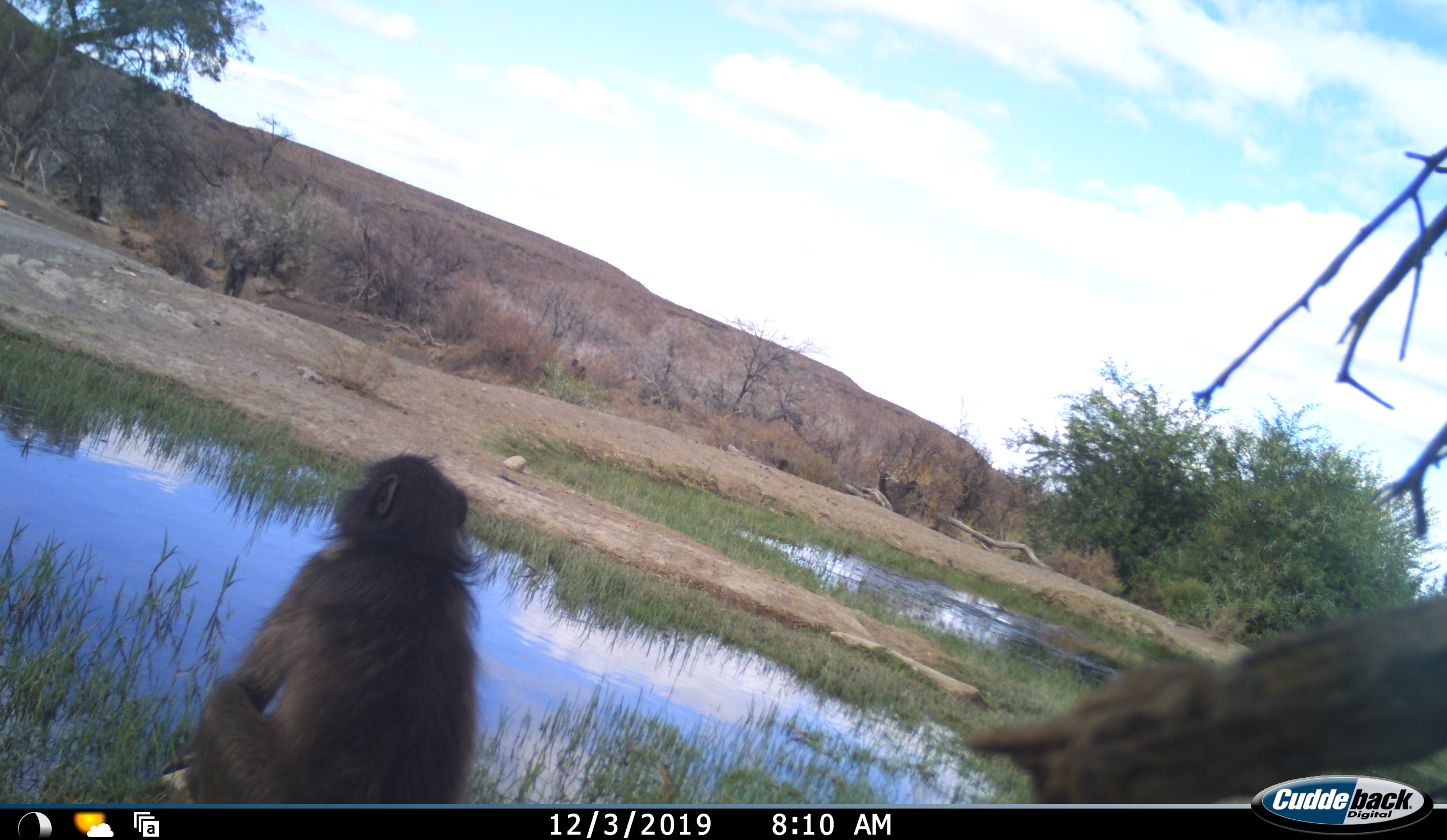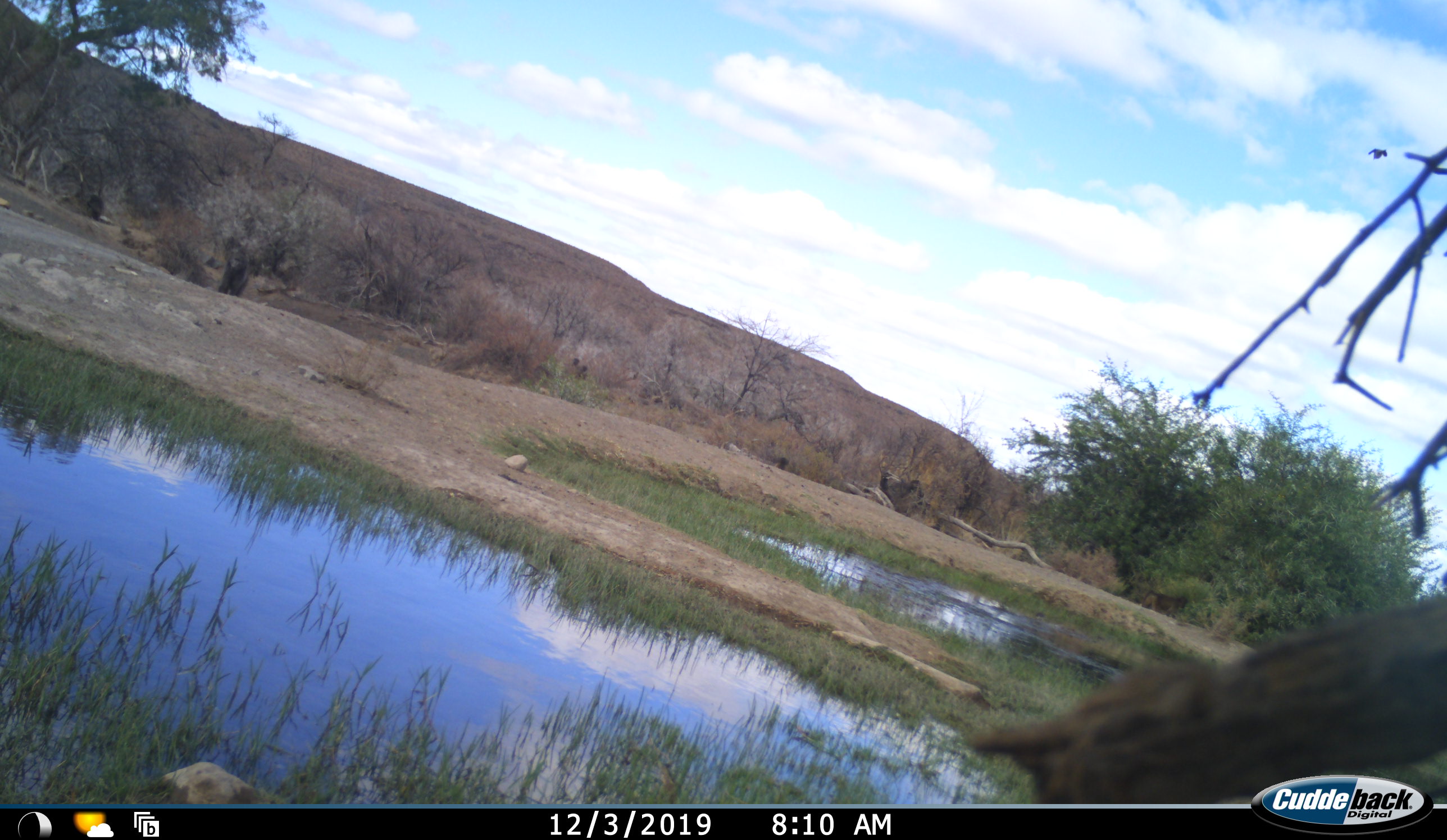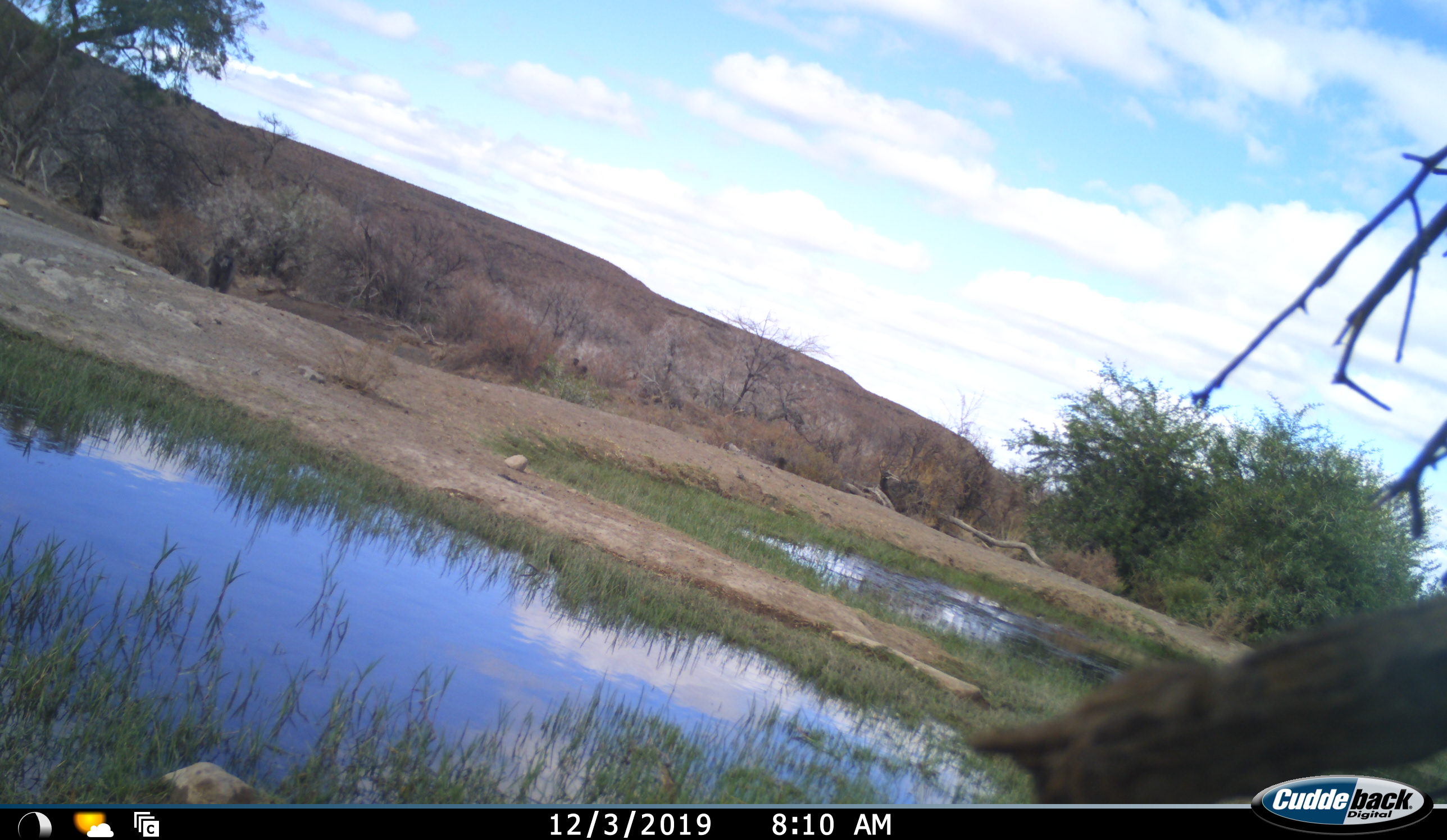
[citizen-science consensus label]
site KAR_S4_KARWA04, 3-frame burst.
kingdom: Animalia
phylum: Chordata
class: Mammalia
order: Primates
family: Cercopithecidae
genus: Papio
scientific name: Papio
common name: baboon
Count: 2.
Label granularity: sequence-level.